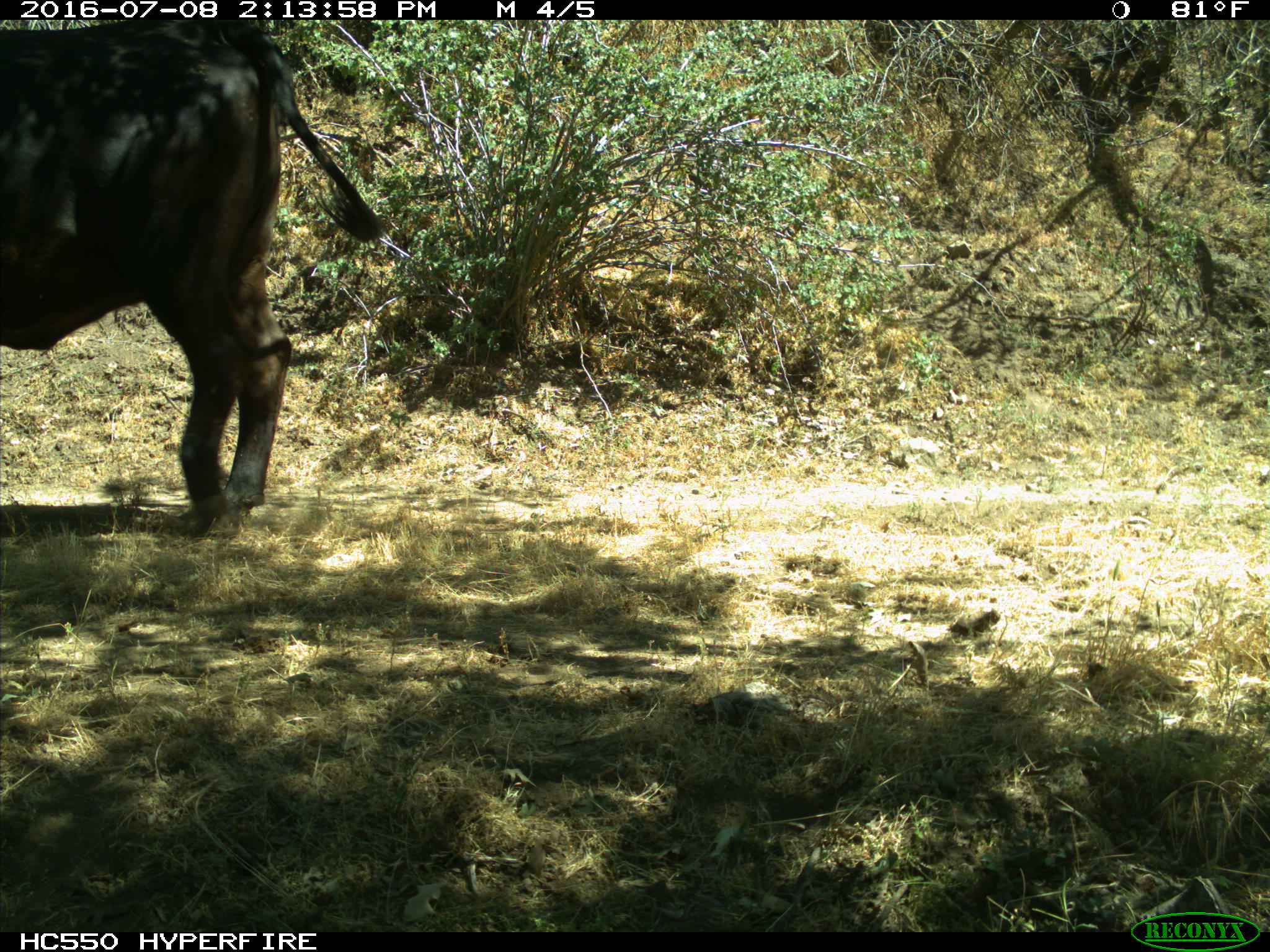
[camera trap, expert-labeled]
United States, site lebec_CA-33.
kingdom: Animalia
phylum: Chordata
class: Mammalia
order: Artiodactyla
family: Bovidae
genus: Bos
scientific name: Bos taurus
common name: domestic cow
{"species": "Bos taurus (domestic cow)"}